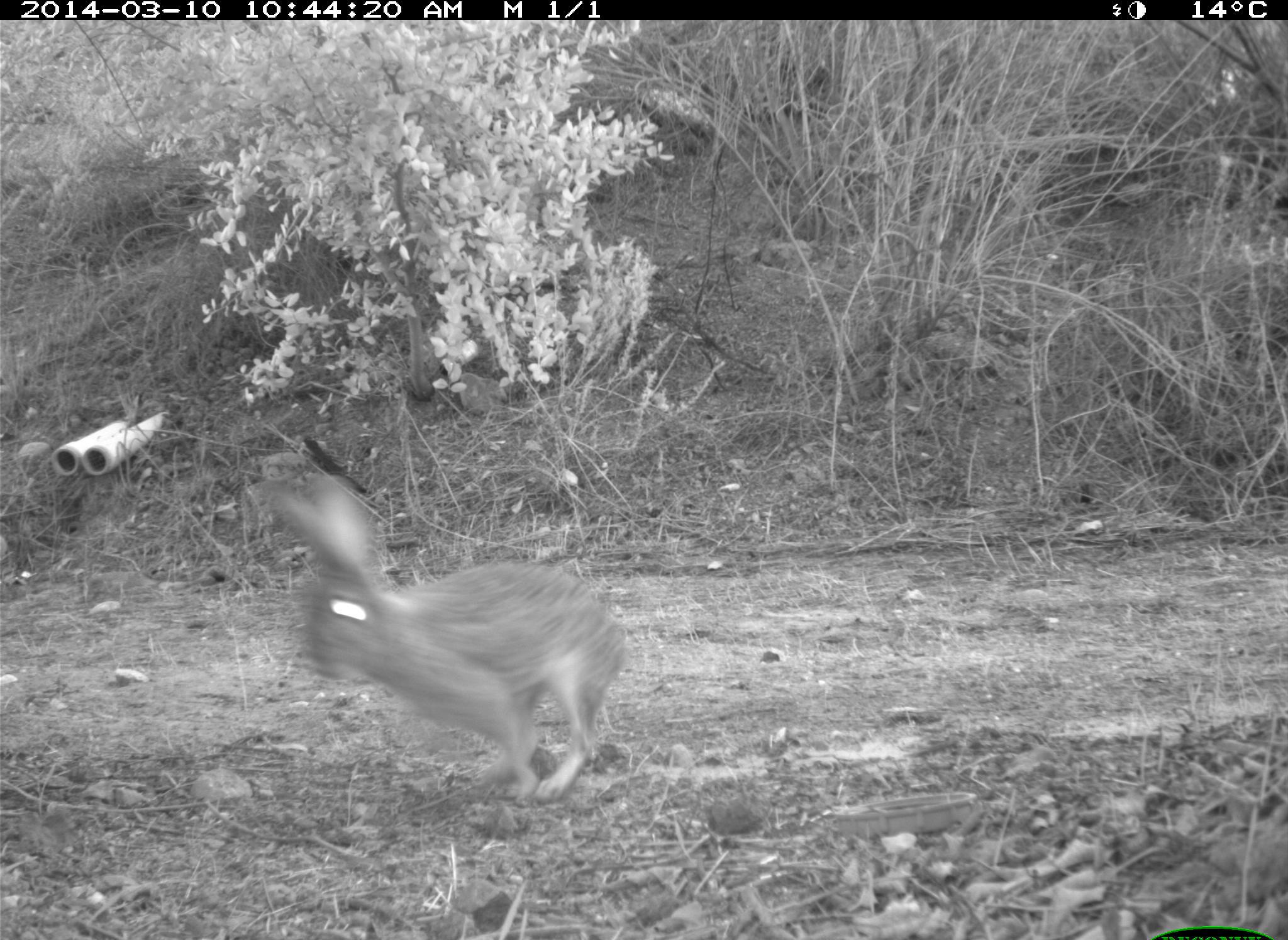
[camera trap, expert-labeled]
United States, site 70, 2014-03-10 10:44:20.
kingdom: Animalia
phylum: Chordata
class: Mammalia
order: Lagomorpha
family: Leporidae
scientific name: Leporidae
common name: rabbits and hares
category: rabbit